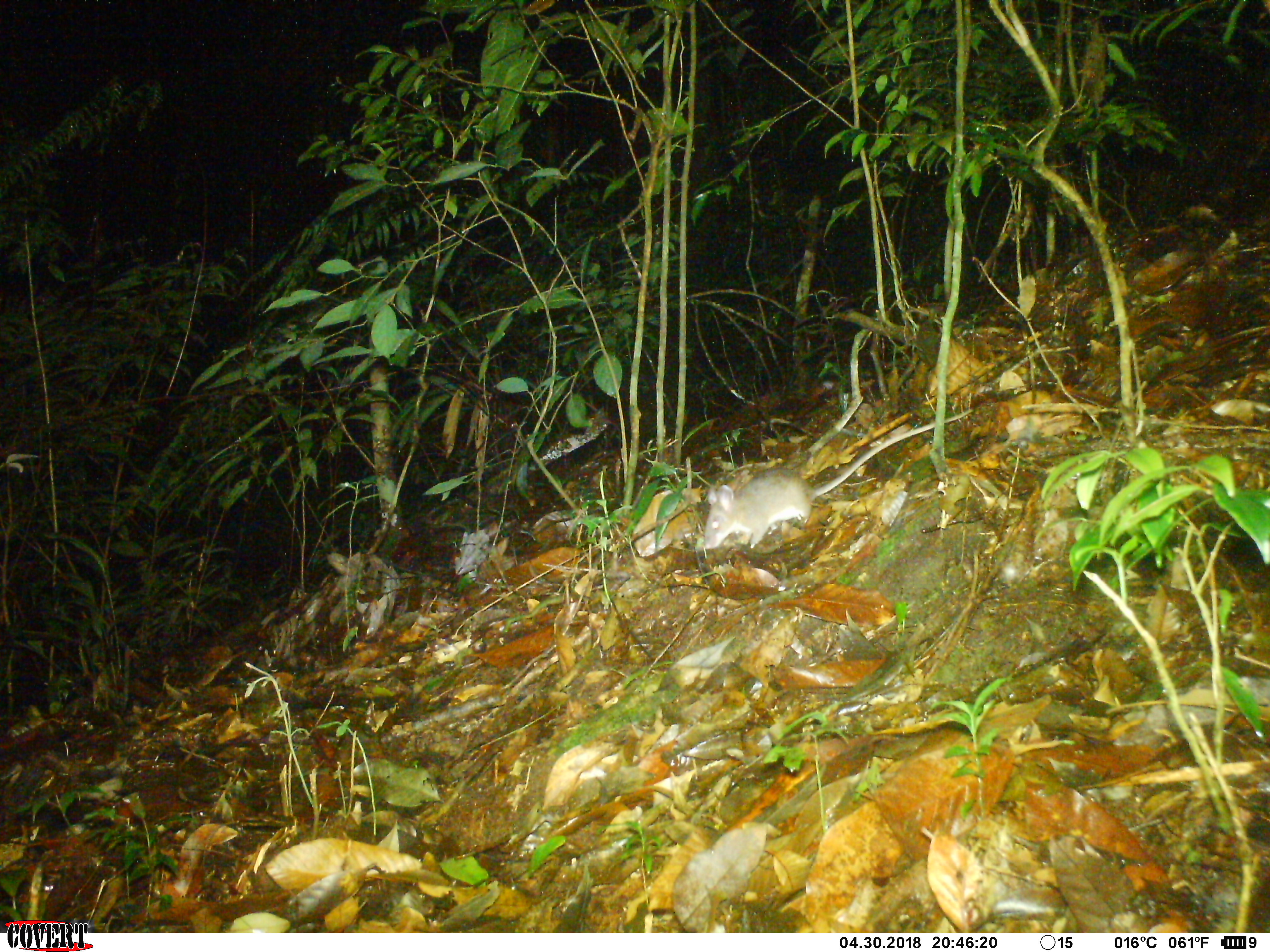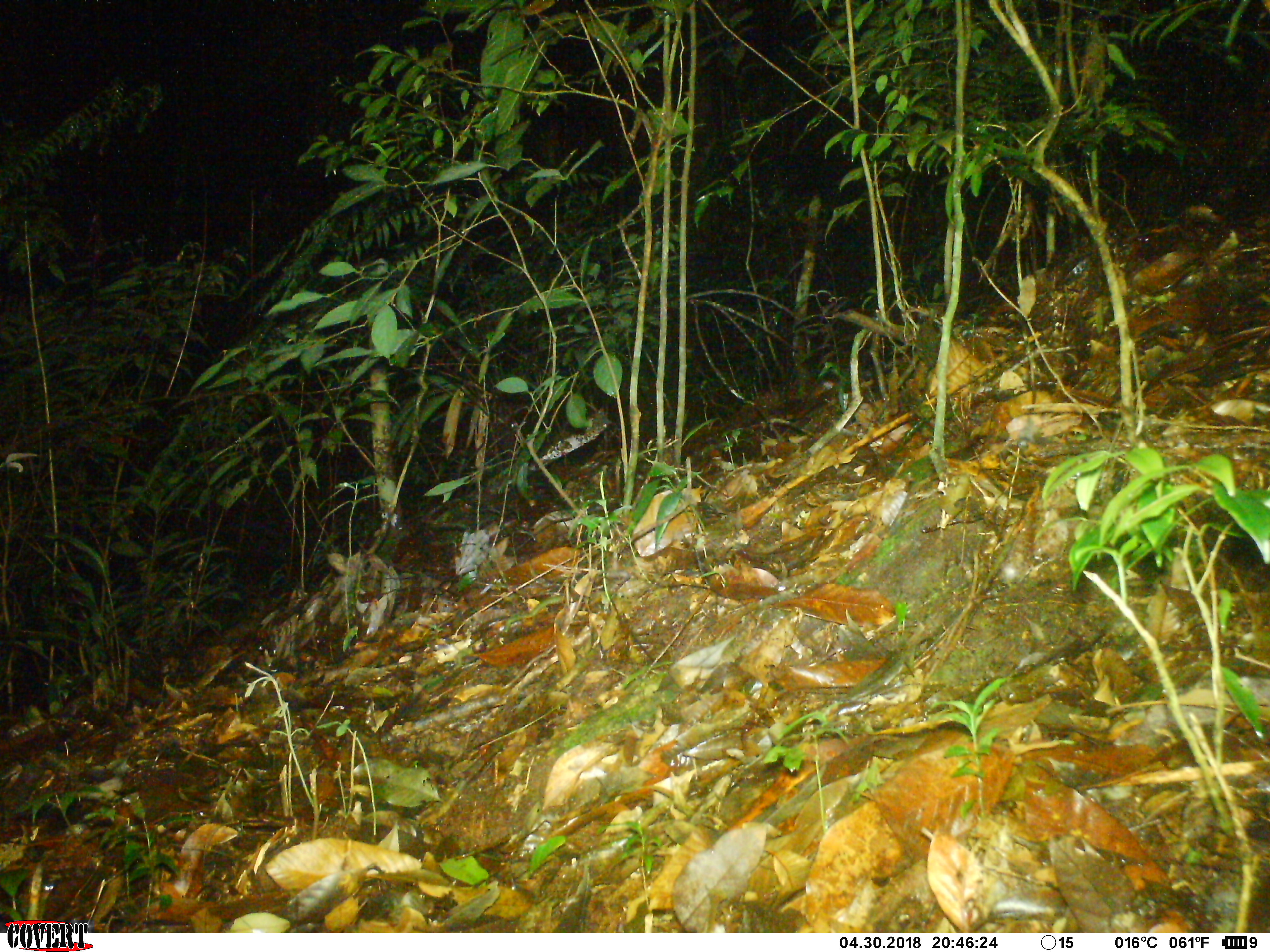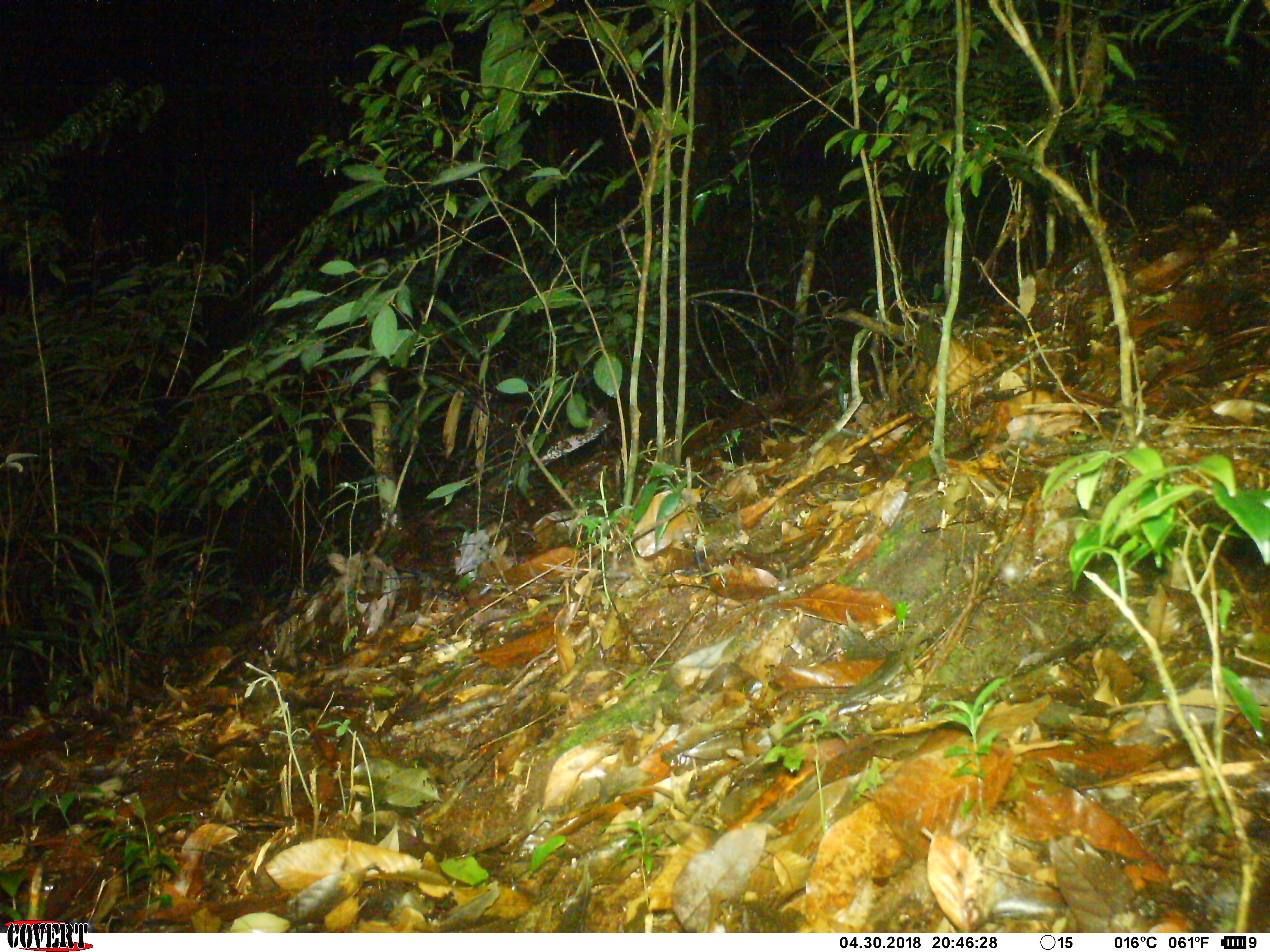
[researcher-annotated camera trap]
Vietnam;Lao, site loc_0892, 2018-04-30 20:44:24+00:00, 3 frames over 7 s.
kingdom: Animalia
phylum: Chordata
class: Mammalia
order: Rodentia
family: Muridae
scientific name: Muridae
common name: old-world mice and rats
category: unidentified murid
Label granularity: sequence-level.